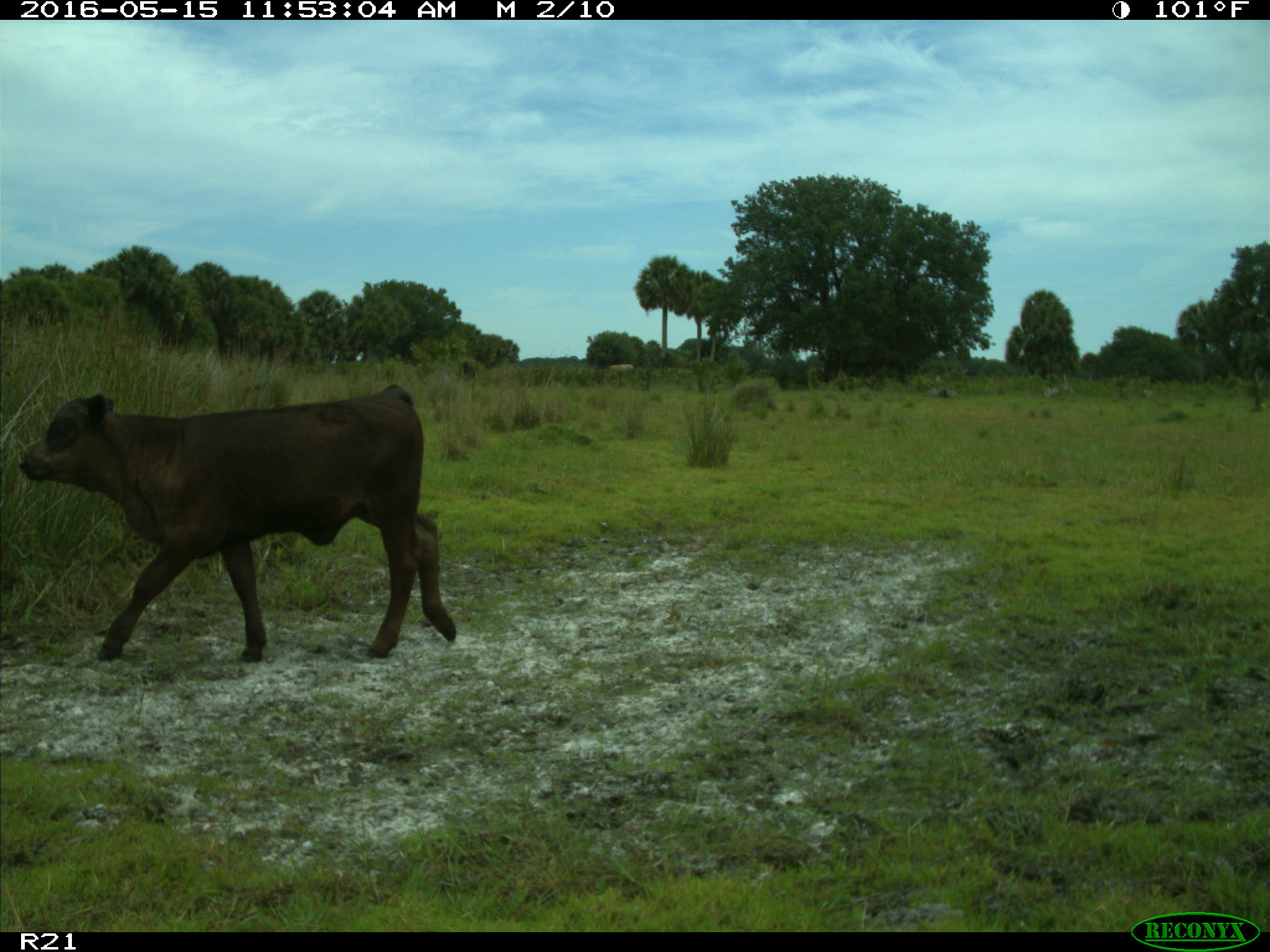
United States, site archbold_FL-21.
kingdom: Animalia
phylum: Chordata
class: Mammalia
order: Artiodactyla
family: Bovidae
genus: Bos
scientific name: Bos taurus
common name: domestic cow